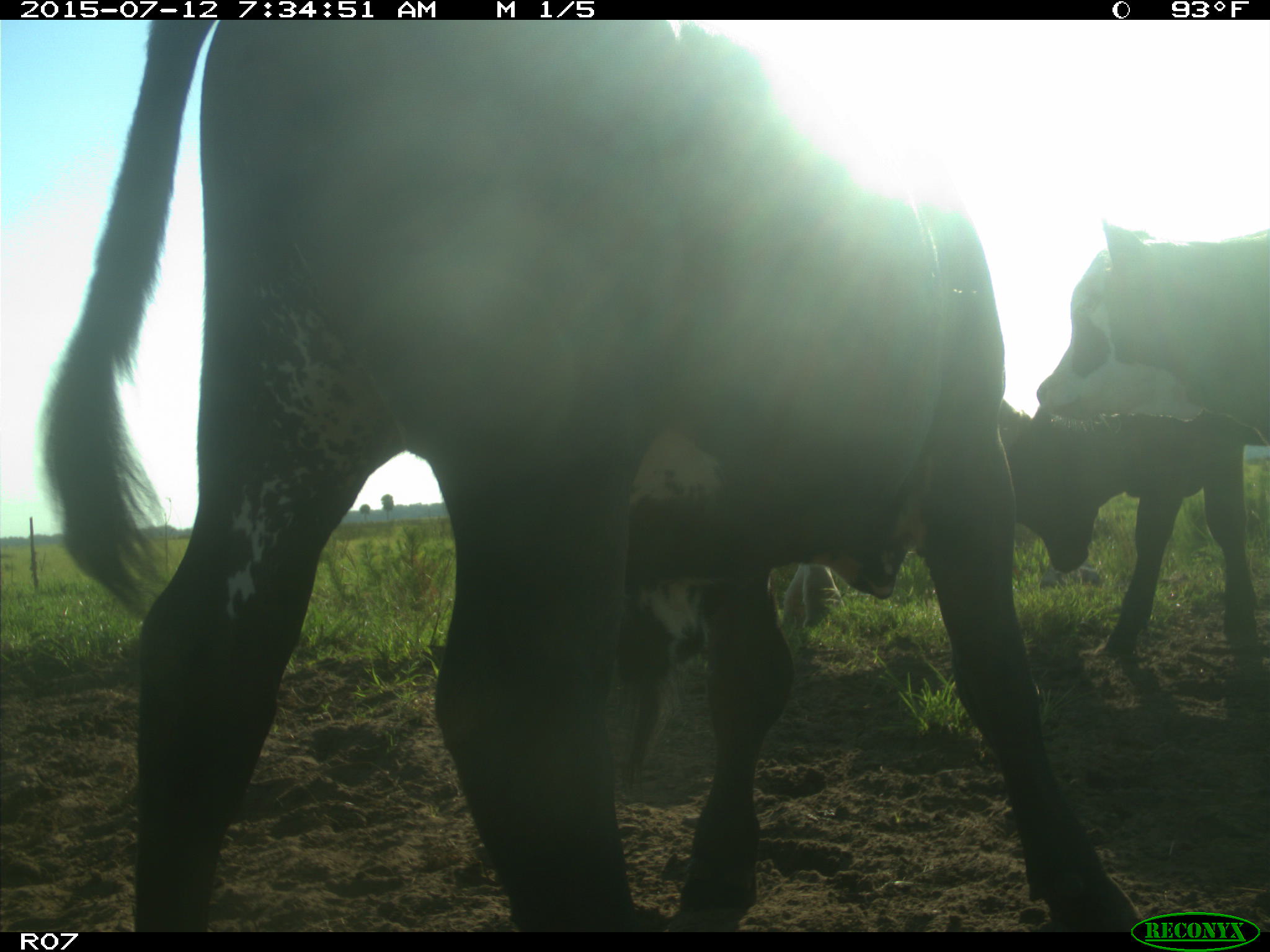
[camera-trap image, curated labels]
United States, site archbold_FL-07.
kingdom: Animalia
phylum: Chordata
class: Mammalia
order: Artiodactyla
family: Bovidae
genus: Bos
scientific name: Bos taurus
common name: domestic cow